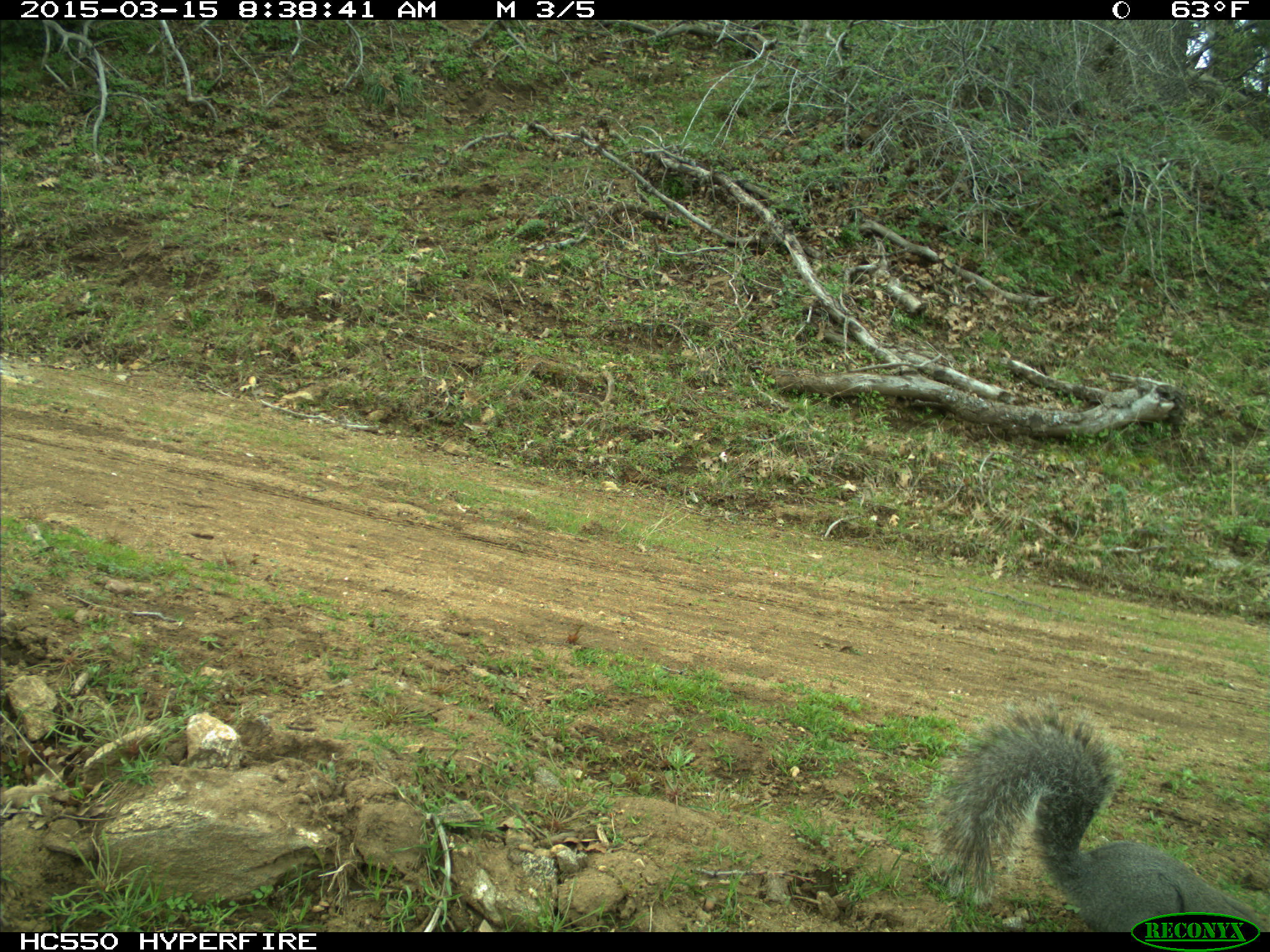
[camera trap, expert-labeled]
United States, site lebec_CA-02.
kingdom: Animalia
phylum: Chordata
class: Mammalia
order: Rodentia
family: Sciuridae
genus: Sciurus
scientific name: Sciurus carolinensis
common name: eastern gray squirrel